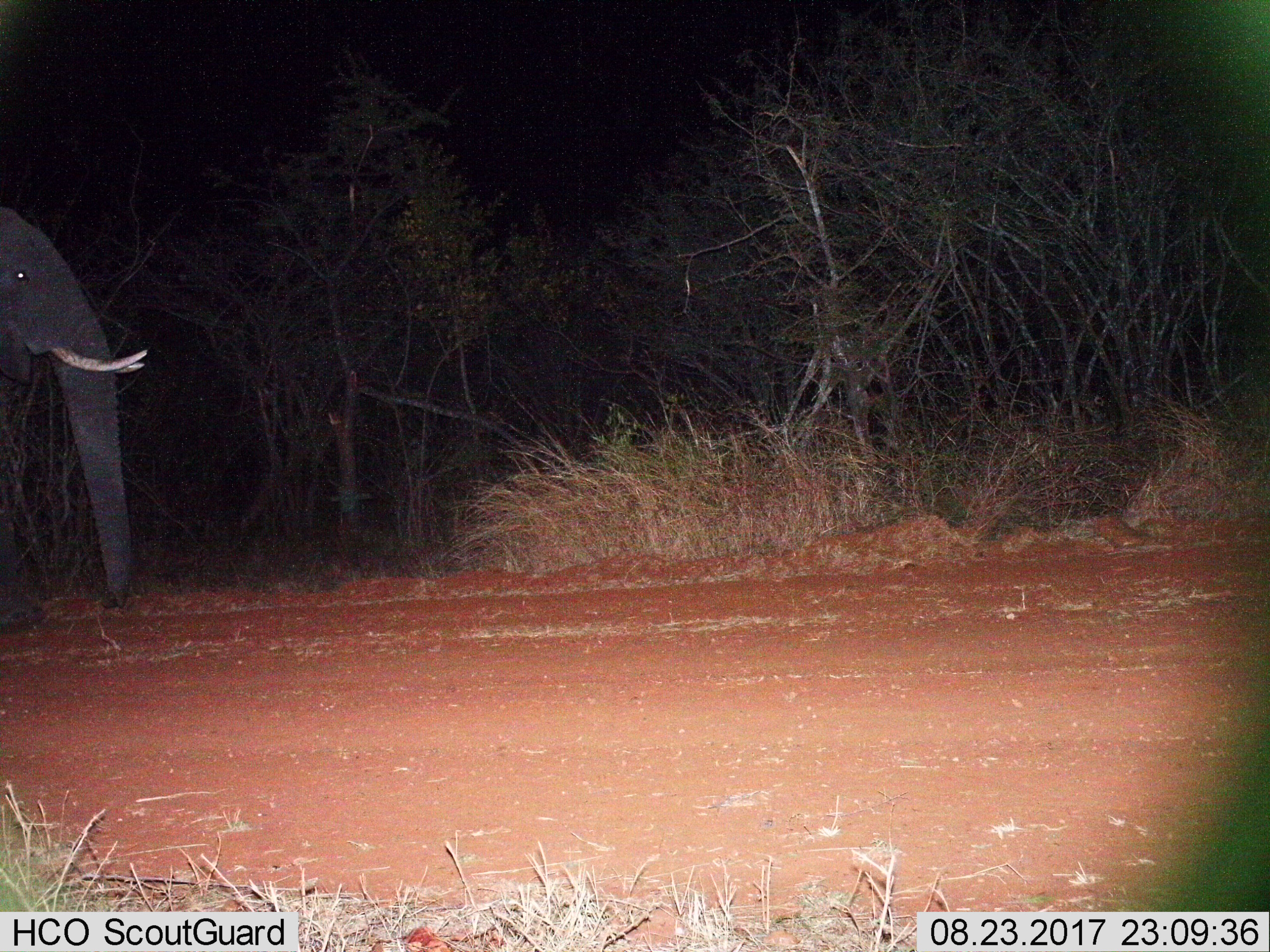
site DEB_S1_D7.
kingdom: Animalia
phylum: Chordata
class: Mammalia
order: Proboscidea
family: Elephantidae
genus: Loxodonta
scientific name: Loxodonta africana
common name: african bush elephant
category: elephant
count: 1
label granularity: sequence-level